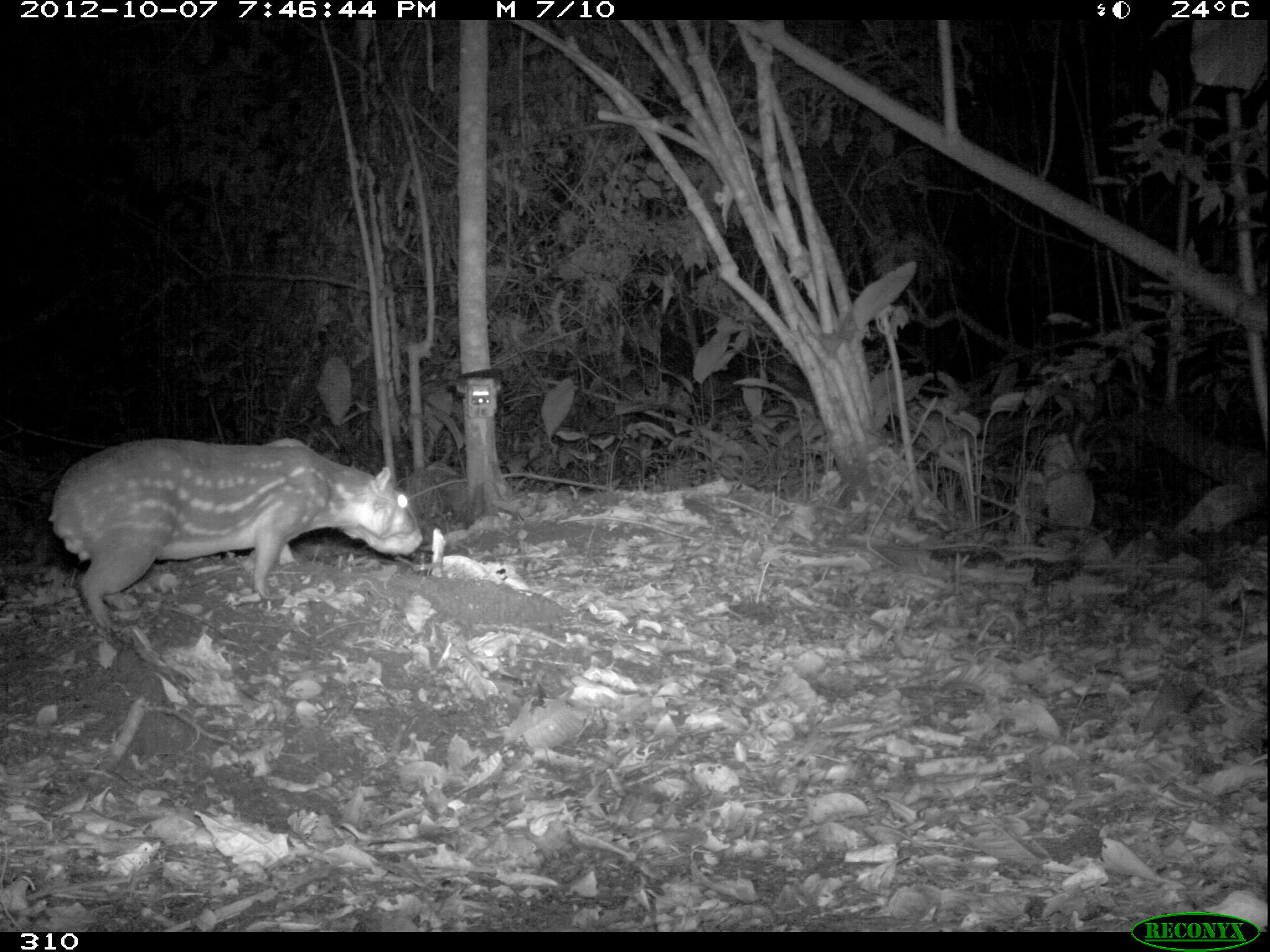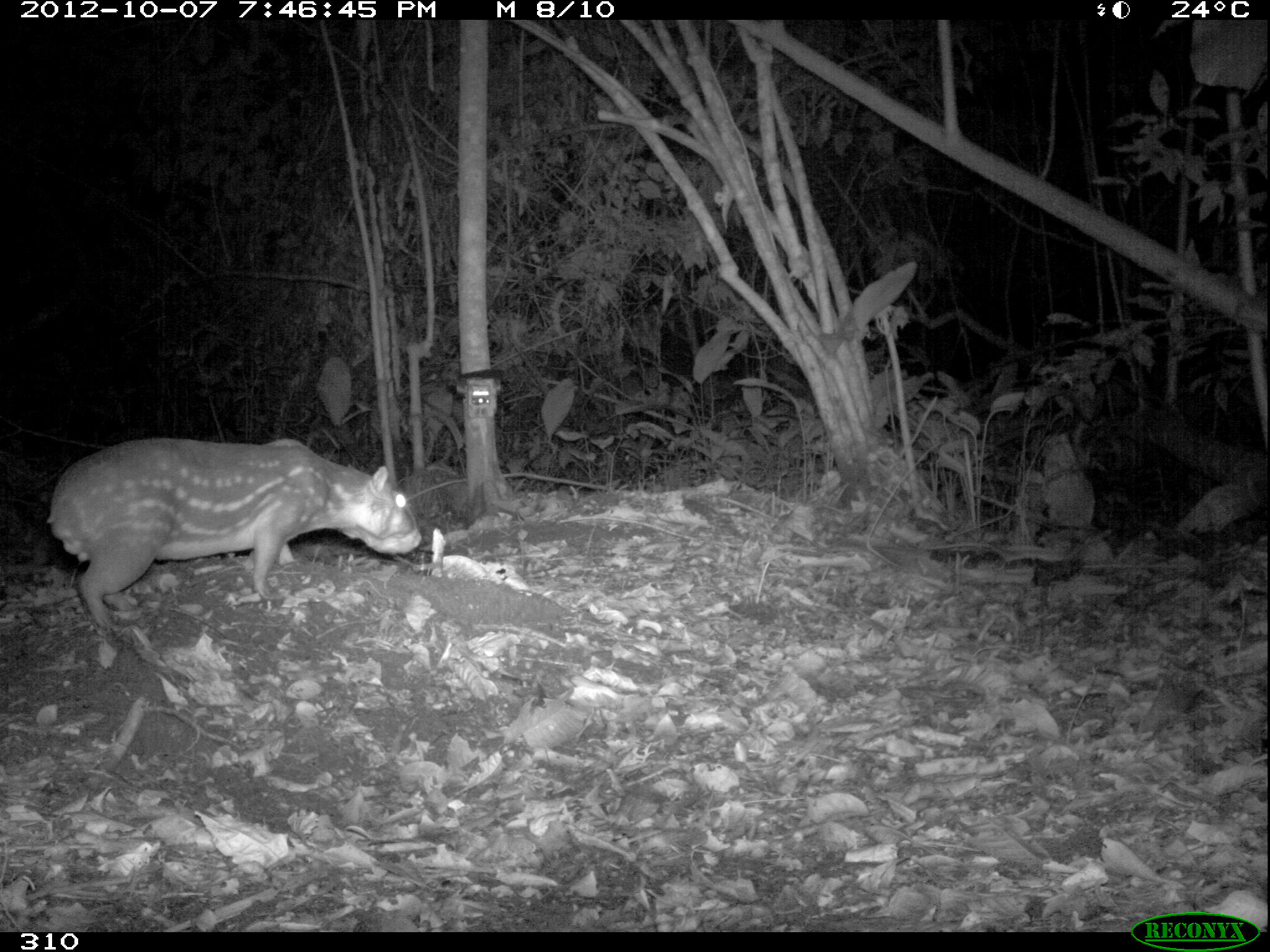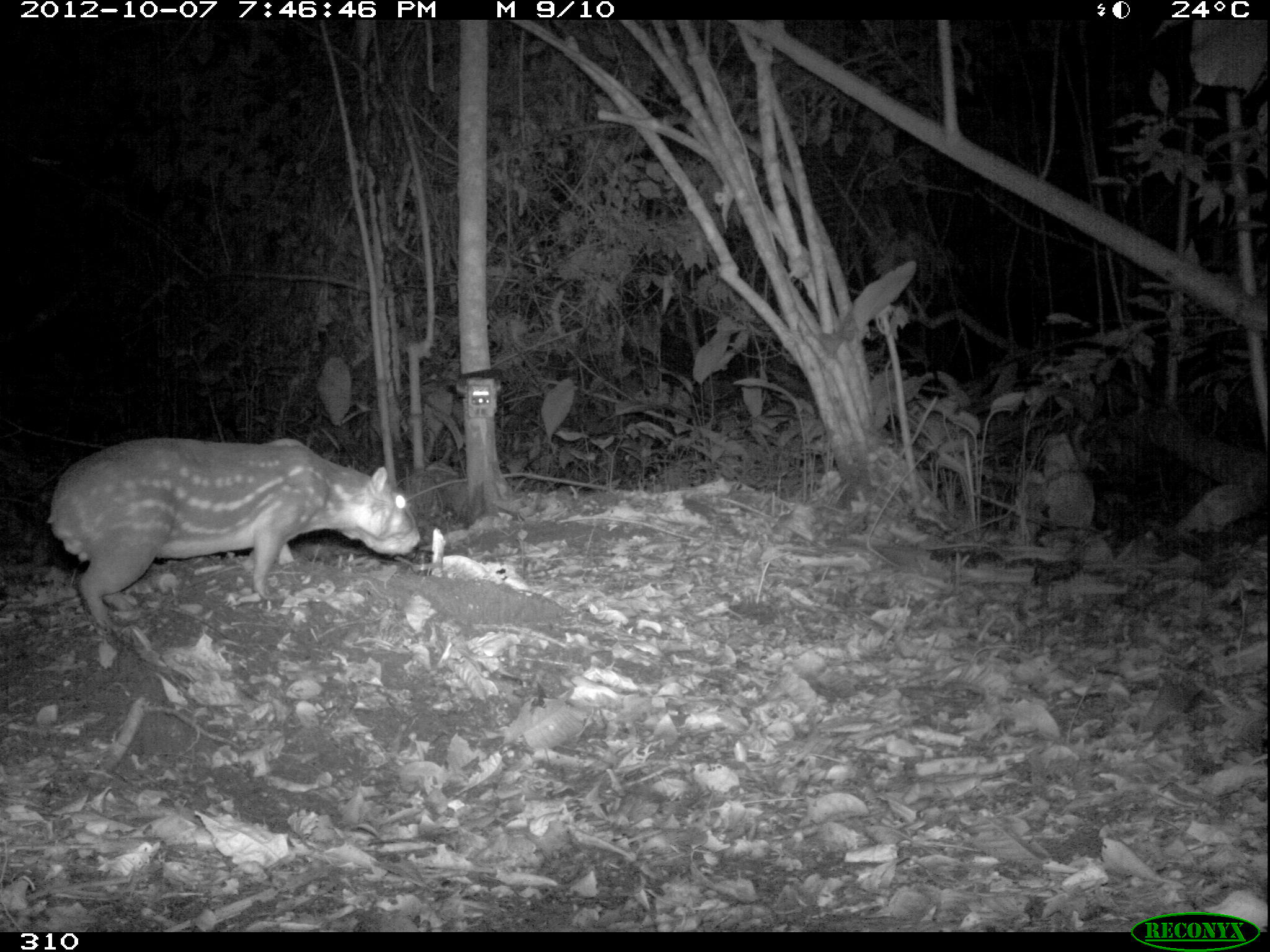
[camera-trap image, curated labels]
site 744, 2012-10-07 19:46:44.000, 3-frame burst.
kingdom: Animalia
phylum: Chordata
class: Mammalia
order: Rodentia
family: Cuniculidae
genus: Cuniculus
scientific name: Cuniculus paca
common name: spotted paca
Cuniculus paca (spotted paca).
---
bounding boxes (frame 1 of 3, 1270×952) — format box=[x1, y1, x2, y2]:
cuniculus paca: box=[47, 437, 421, 626]